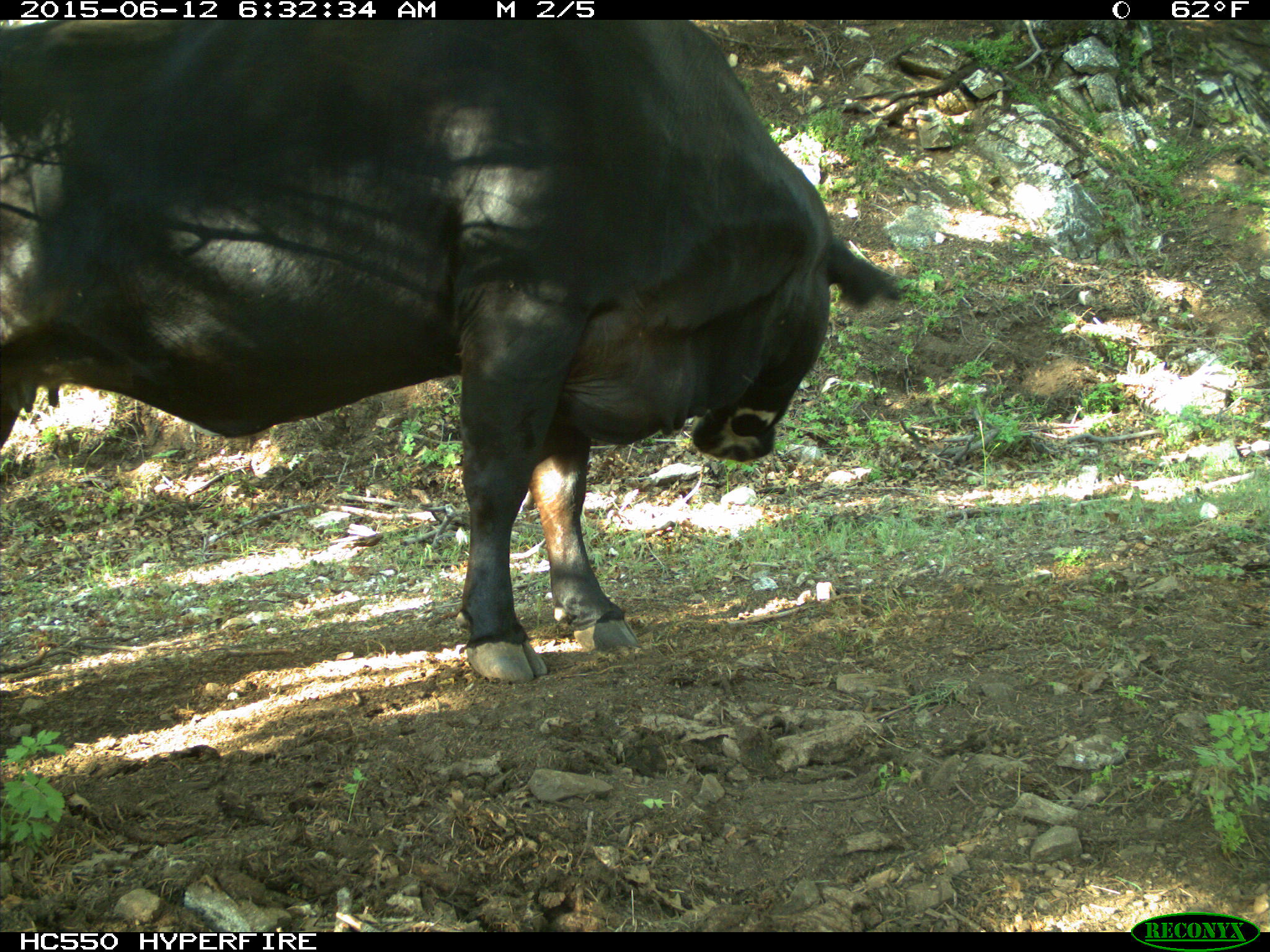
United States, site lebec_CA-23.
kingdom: Animalia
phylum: Chordata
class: Mammalia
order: Artiodactyla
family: Bovidae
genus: Bos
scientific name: Bos taurus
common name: domestic cow